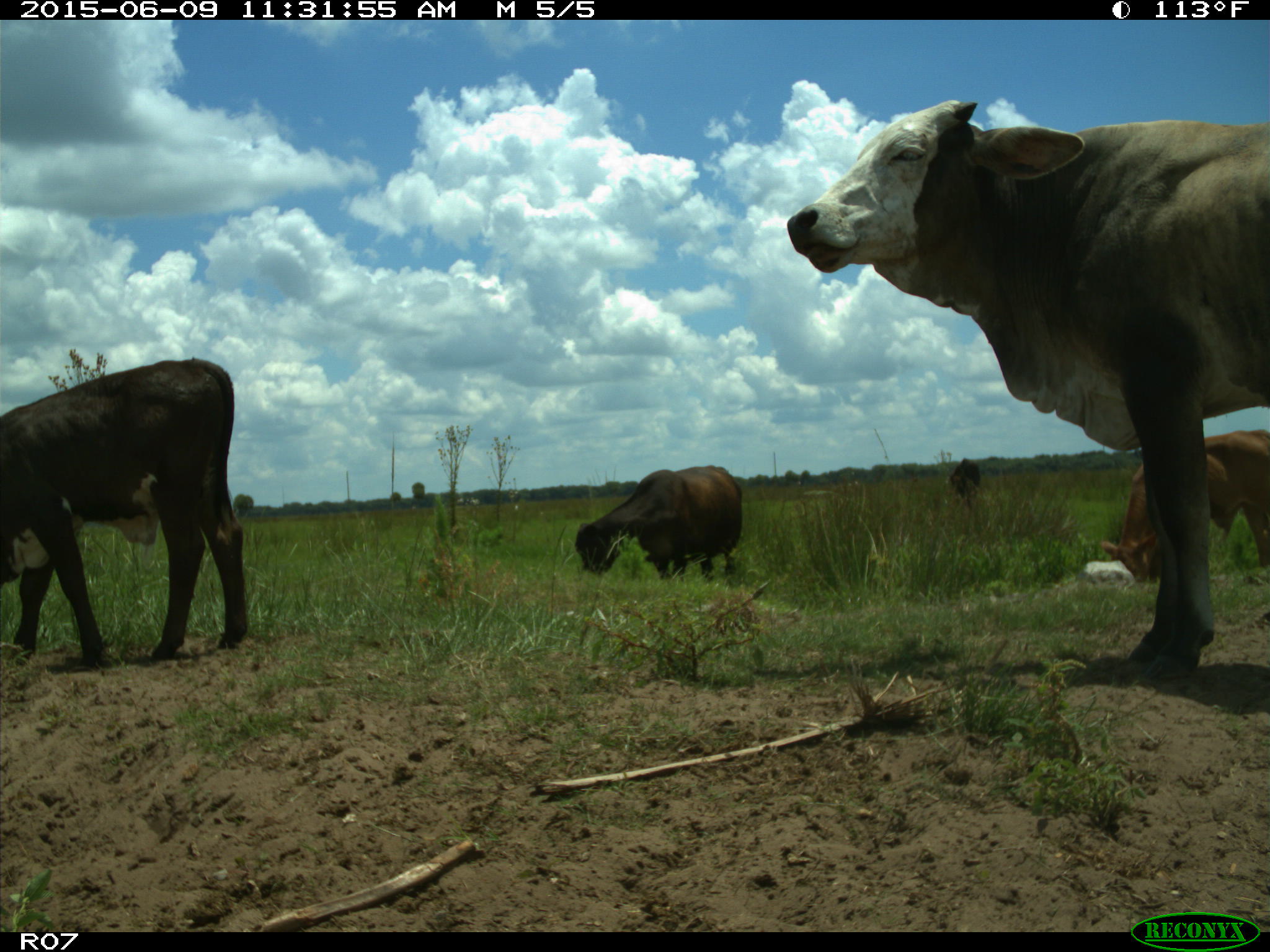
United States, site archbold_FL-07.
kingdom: Animalia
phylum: Chordata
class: Mammalia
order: Artiodactyla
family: Bovidae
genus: Bos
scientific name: Bos taurus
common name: domestic cow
Bos taurus (domestic cow).